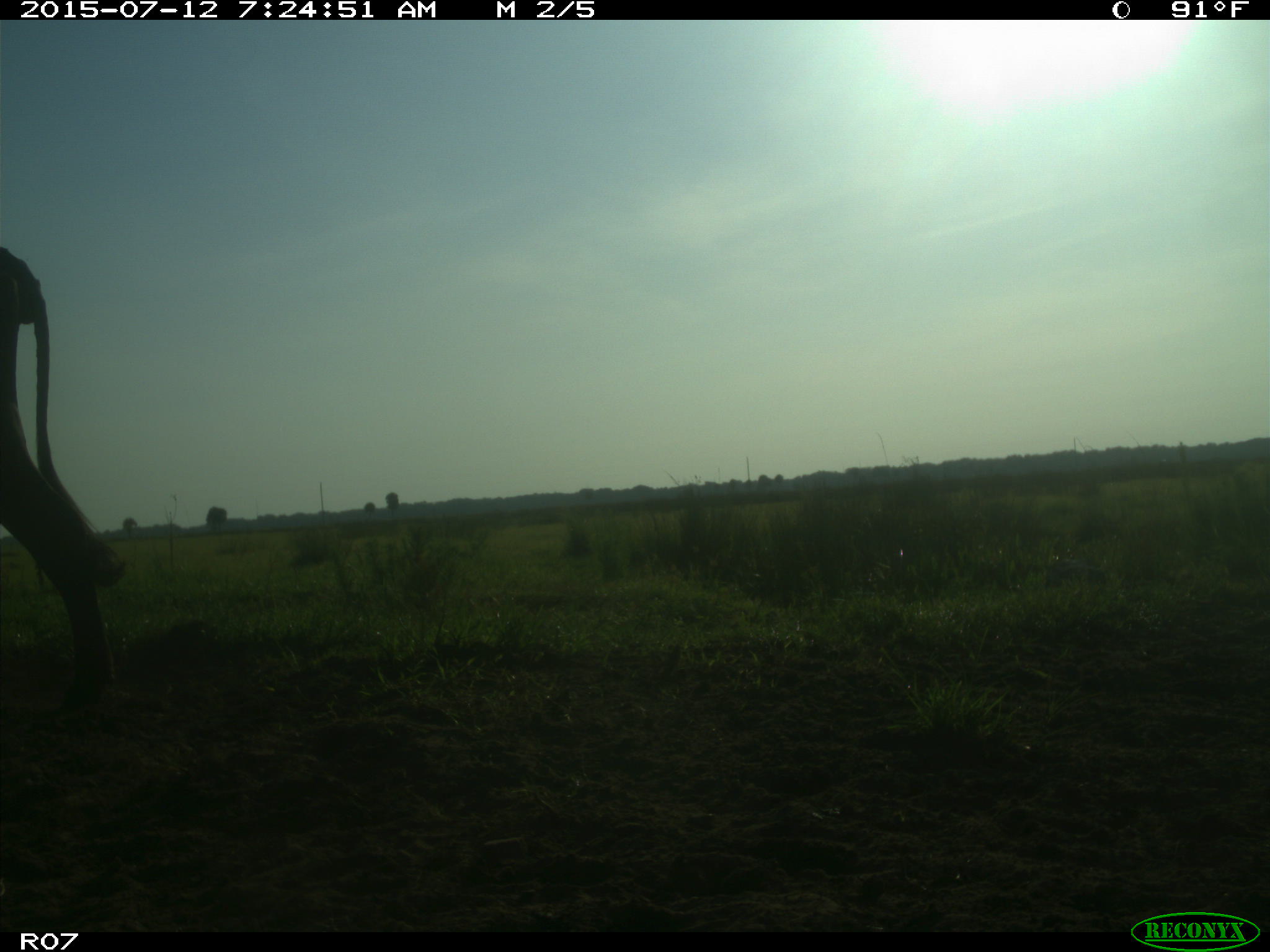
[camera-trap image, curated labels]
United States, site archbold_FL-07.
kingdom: Animalia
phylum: Chordata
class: Mammalia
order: Artiodactyla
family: Bovidae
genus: Bos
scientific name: Bos taurus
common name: domestic cow